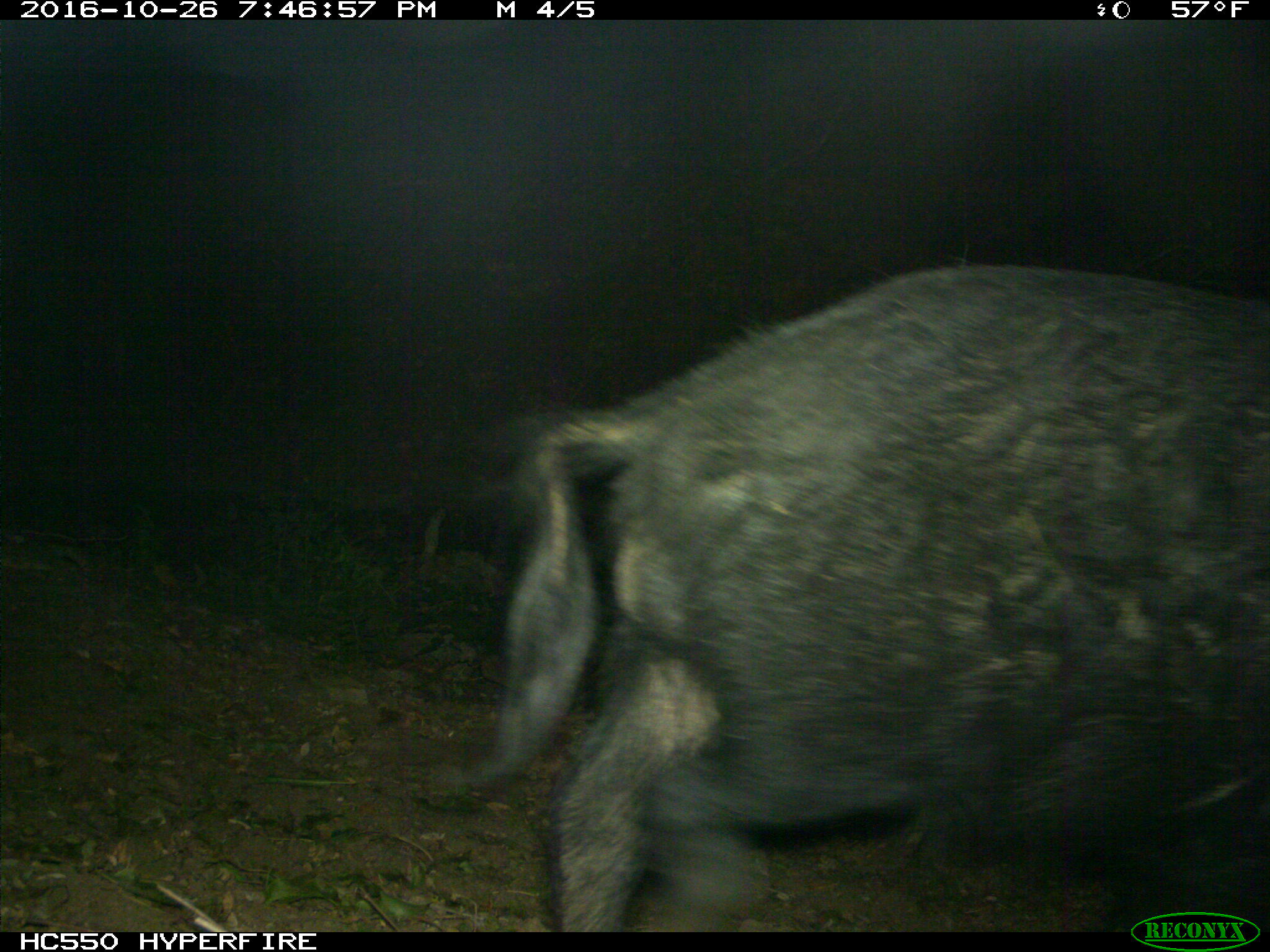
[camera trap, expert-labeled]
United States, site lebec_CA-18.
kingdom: Animalia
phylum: Chordata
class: Mammalia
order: Artiodactyla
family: Suidae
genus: Sus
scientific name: Sus scrofa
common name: wild boar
Sus scrofa (wild boar).